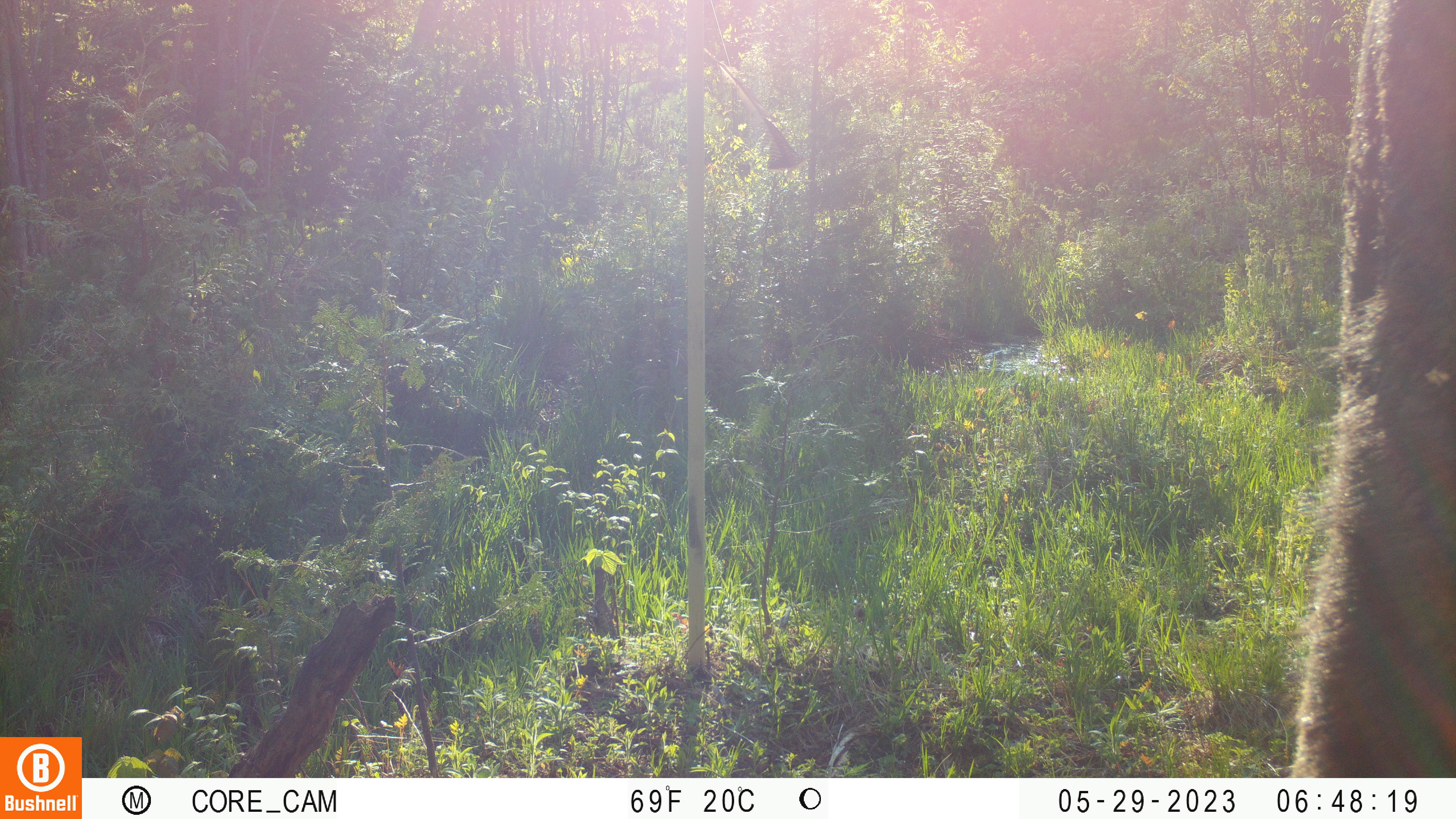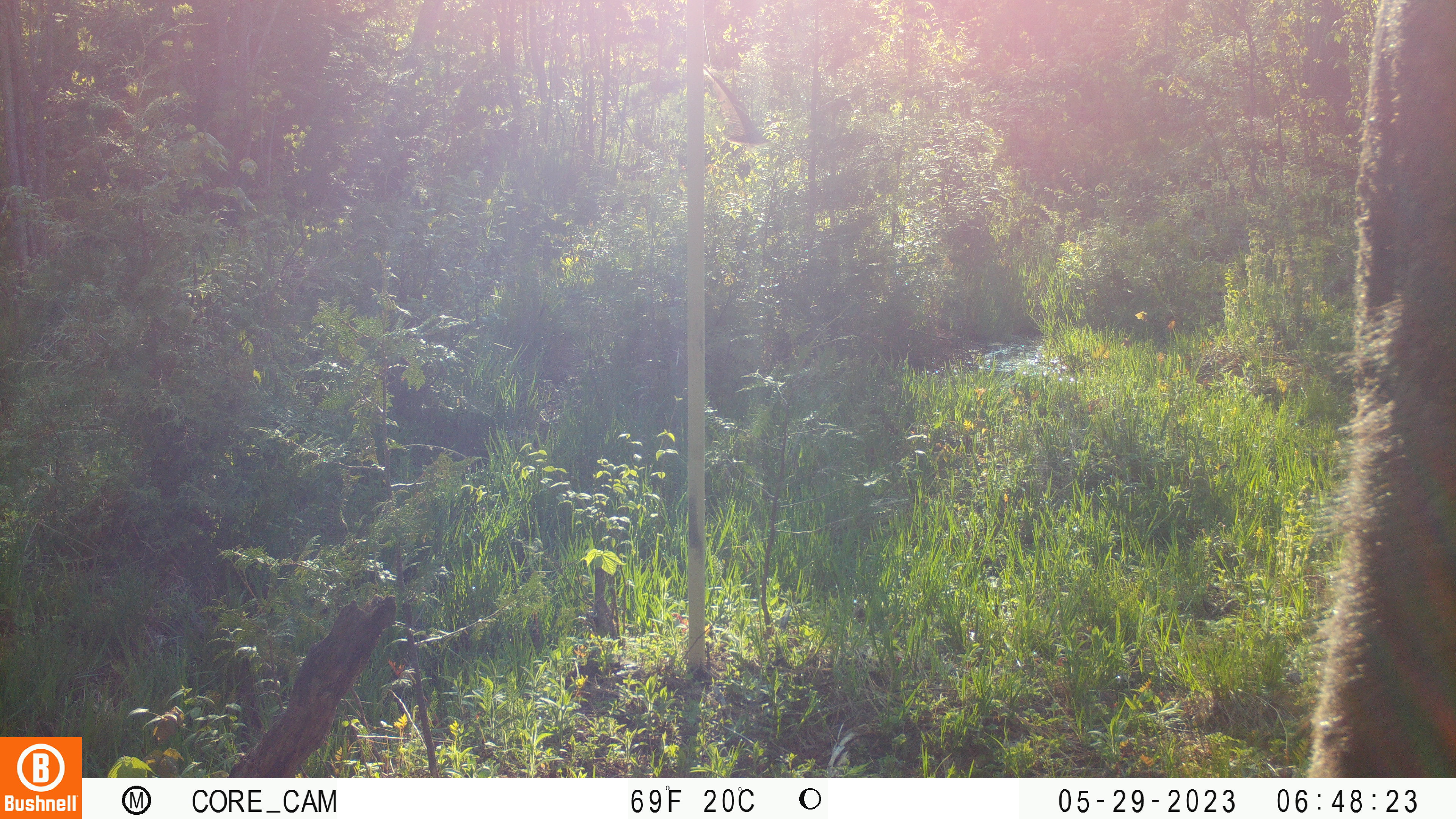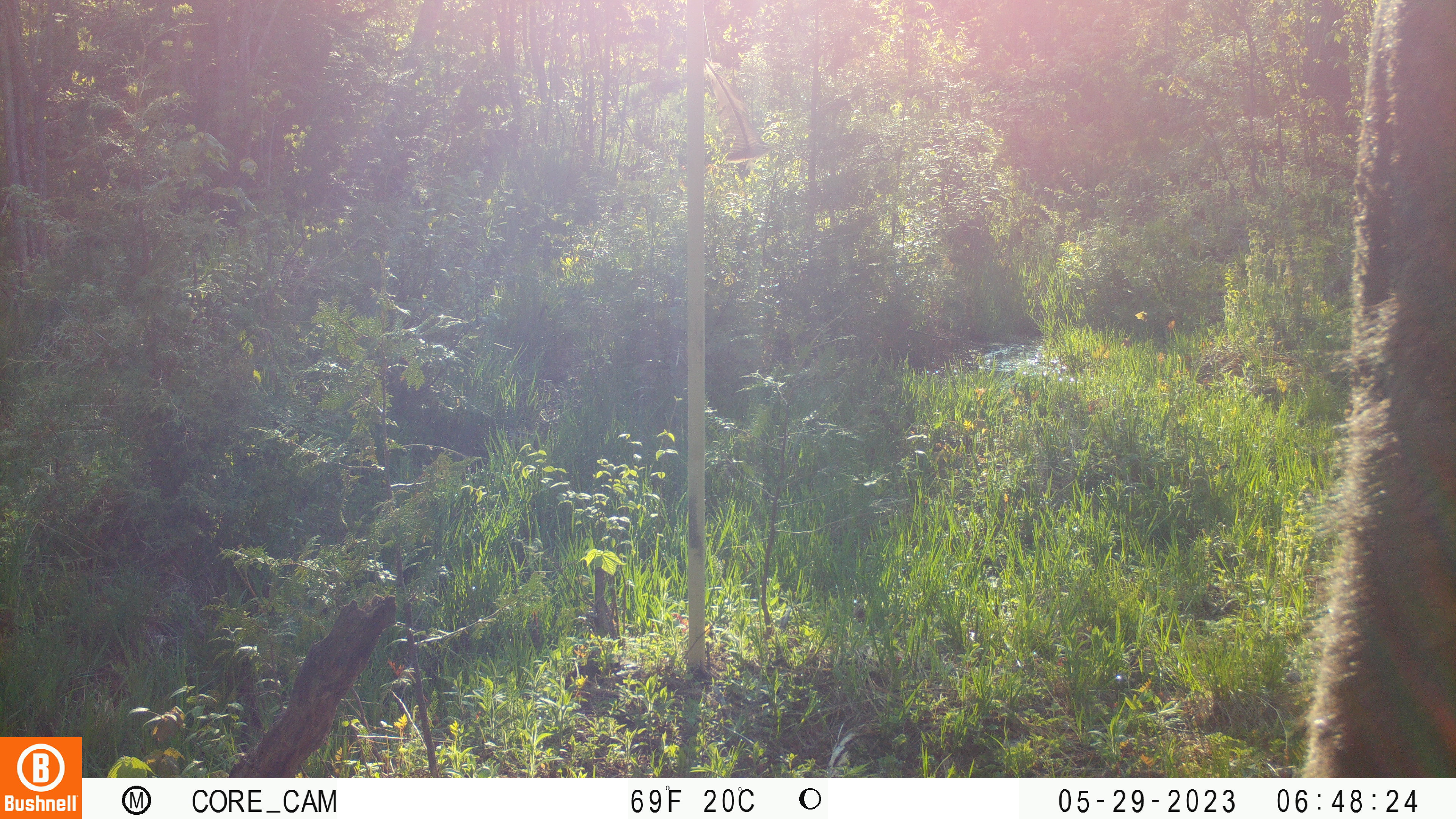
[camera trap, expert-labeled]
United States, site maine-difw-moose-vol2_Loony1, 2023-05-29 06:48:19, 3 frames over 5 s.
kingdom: Animalia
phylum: Chordata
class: Mammalia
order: Artiodactyla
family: Cervidae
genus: Alces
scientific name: Alces alces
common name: moose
Moose (Alces alces).